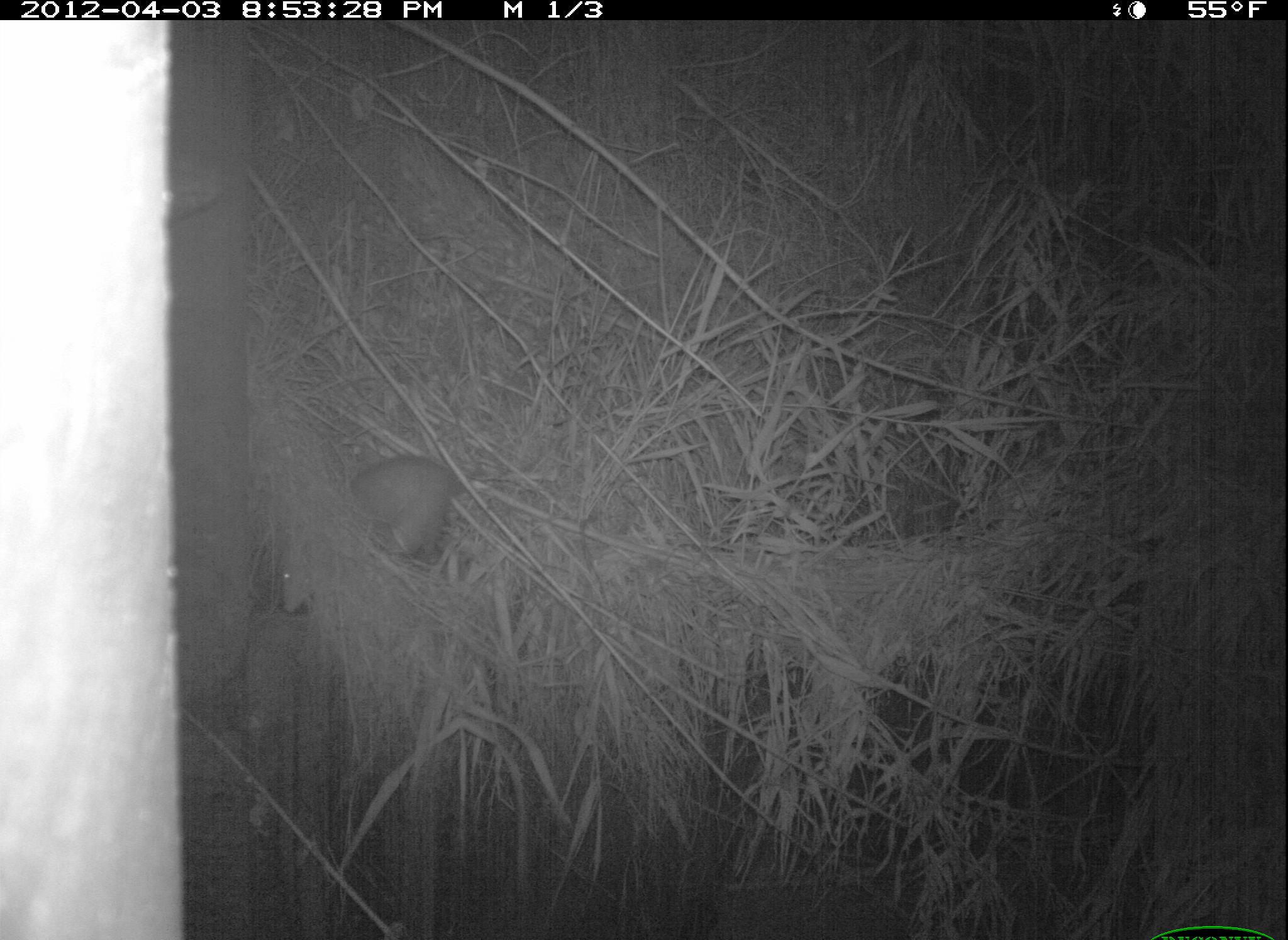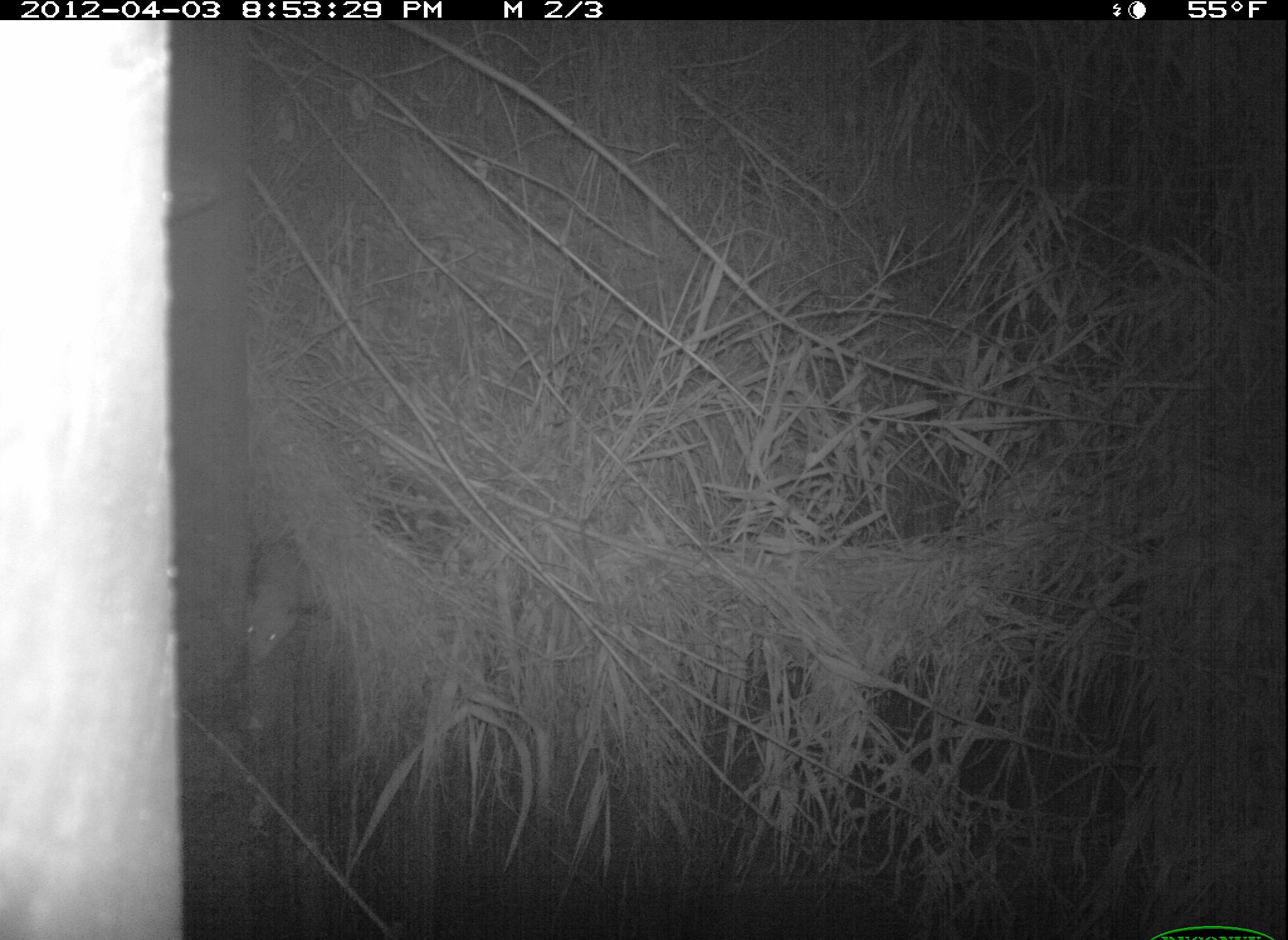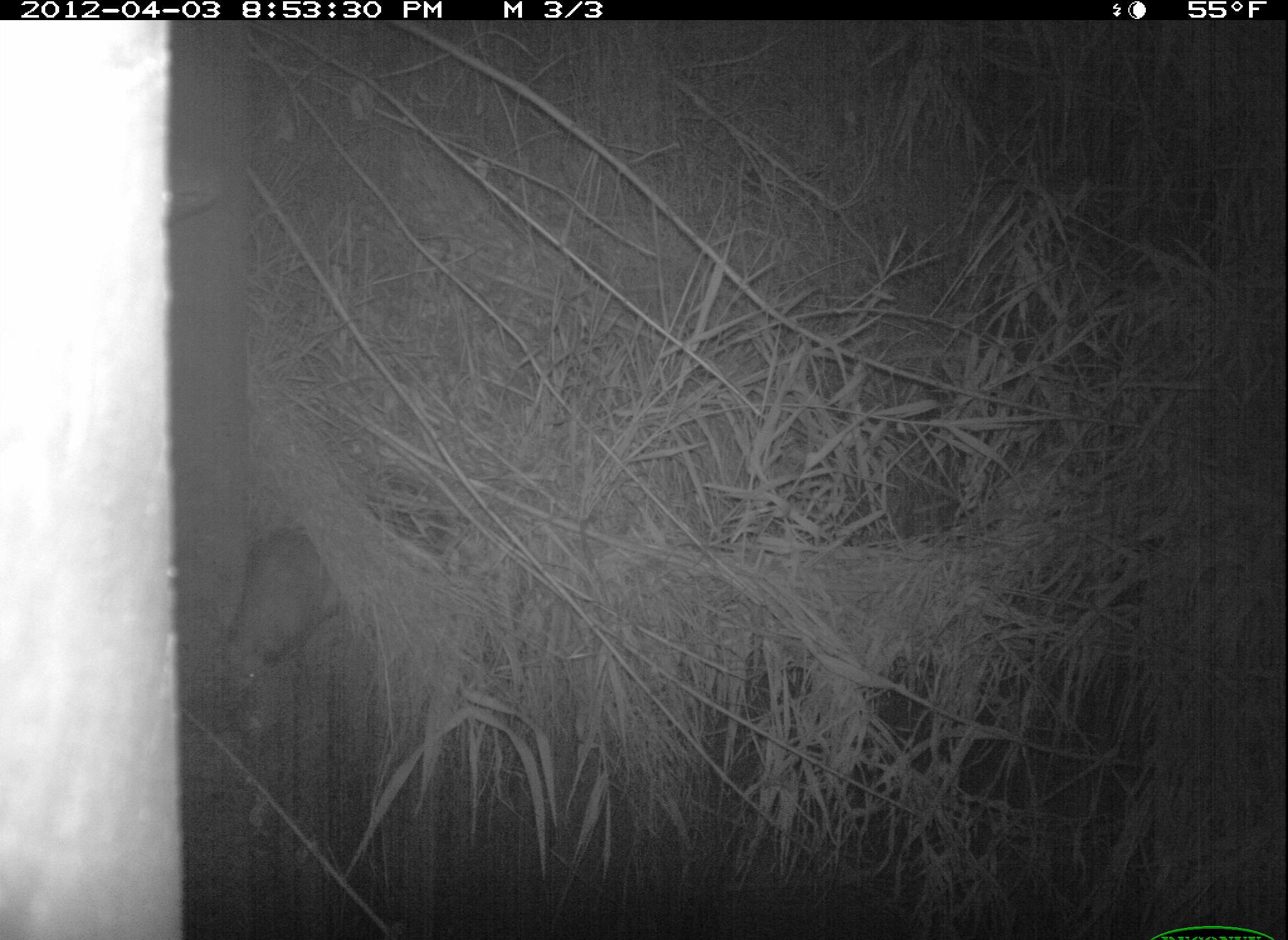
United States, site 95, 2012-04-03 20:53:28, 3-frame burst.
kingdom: Animalia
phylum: Chordata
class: Mammalia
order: Didelphimorphia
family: Didelphidae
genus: Didelphis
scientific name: Didelphis virginiana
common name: virginia opossum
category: opossum